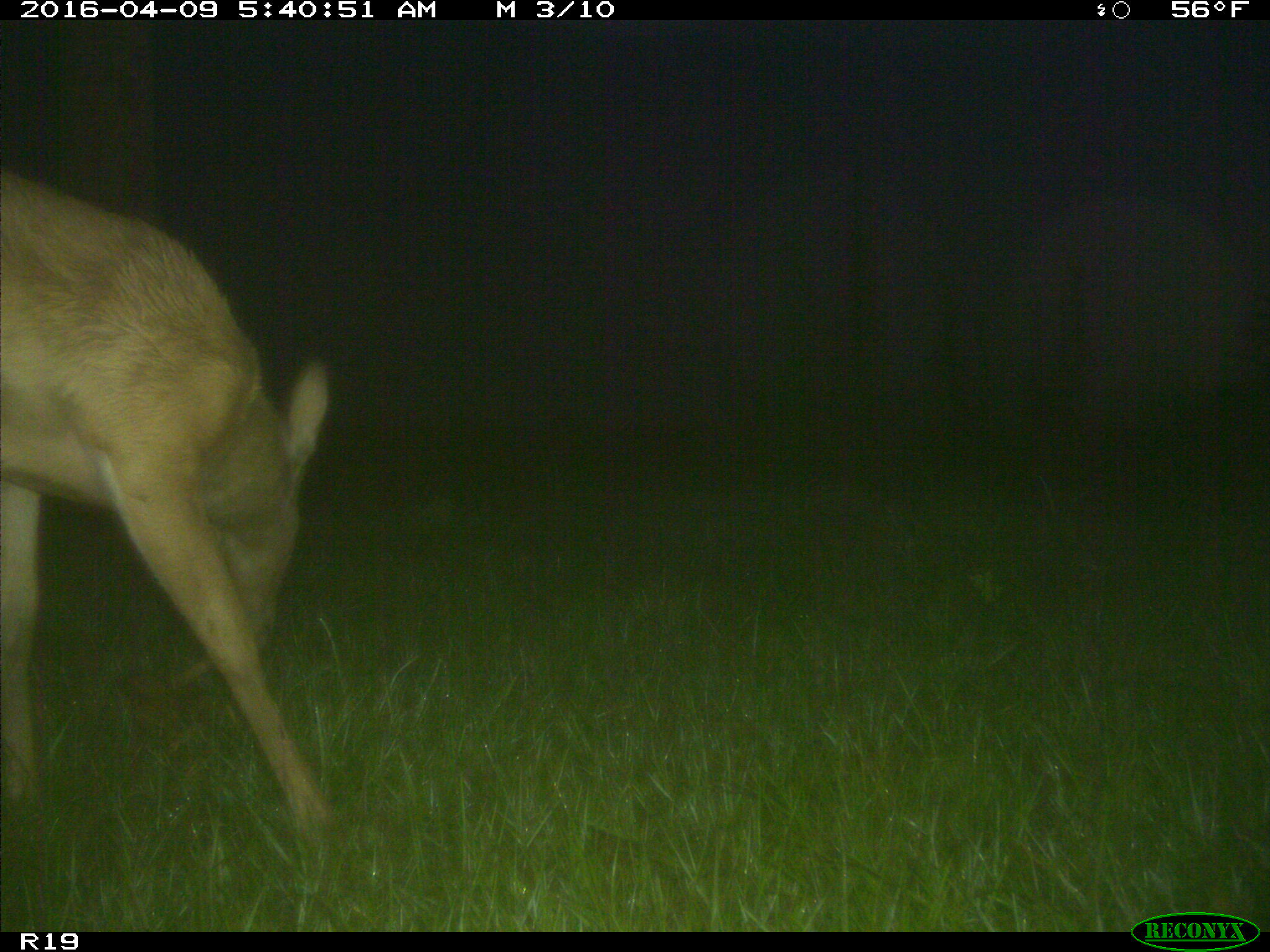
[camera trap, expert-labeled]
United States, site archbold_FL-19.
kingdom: Animalia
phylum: Chordata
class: Mammalia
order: Artiodactyla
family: Cervidae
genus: Odocoileus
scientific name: Odocoileus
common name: deer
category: unidentified deer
Unidentified deer (deer) (Odocoileus).